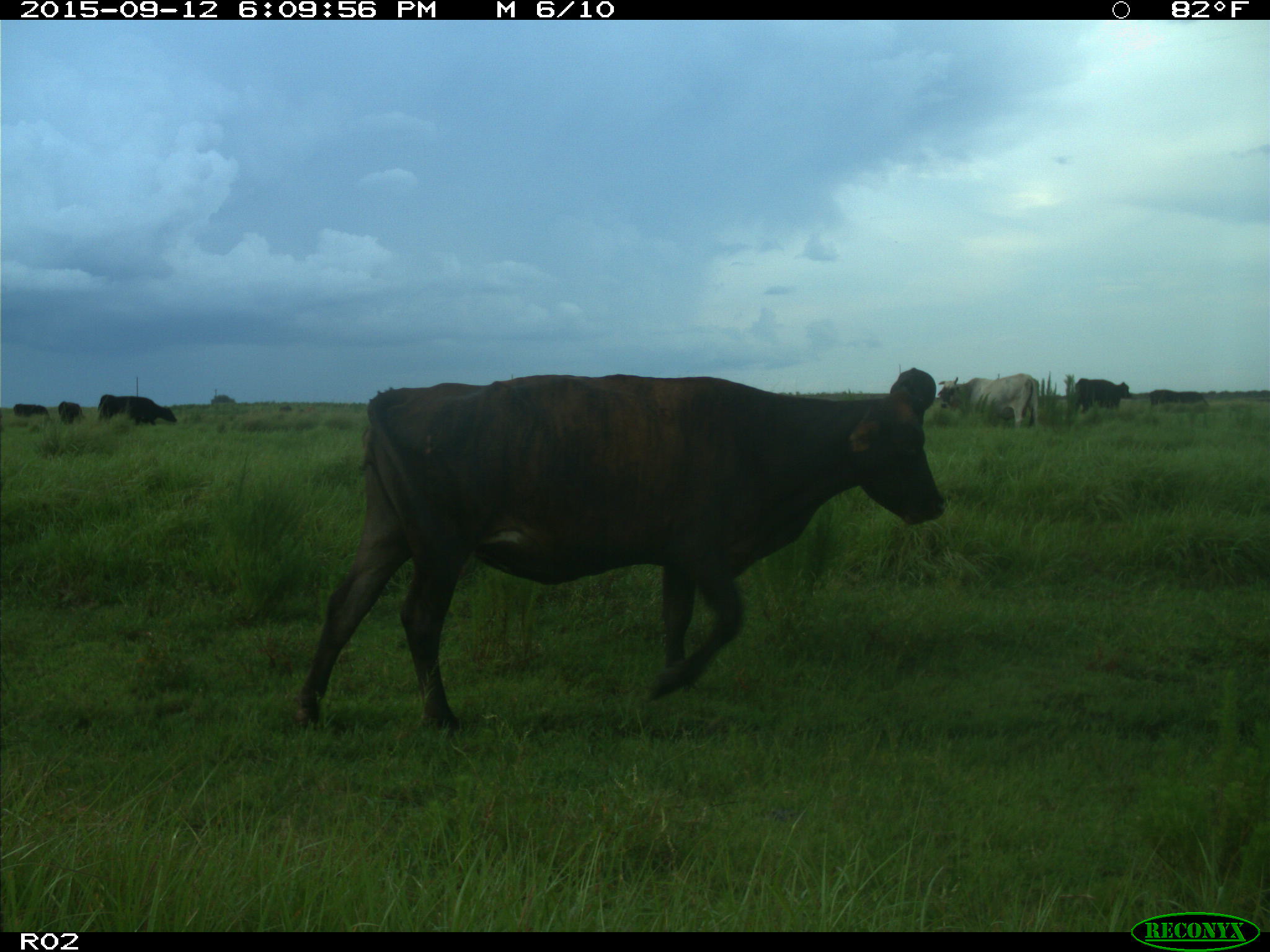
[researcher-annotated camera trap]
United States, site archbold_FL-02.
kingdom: Animalia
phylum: Chordata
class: Mammalia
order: Artiodactyla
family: Bovidae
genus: Bos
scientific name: Bos taurus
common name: domestic cow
Bos taurus (domestic cow).